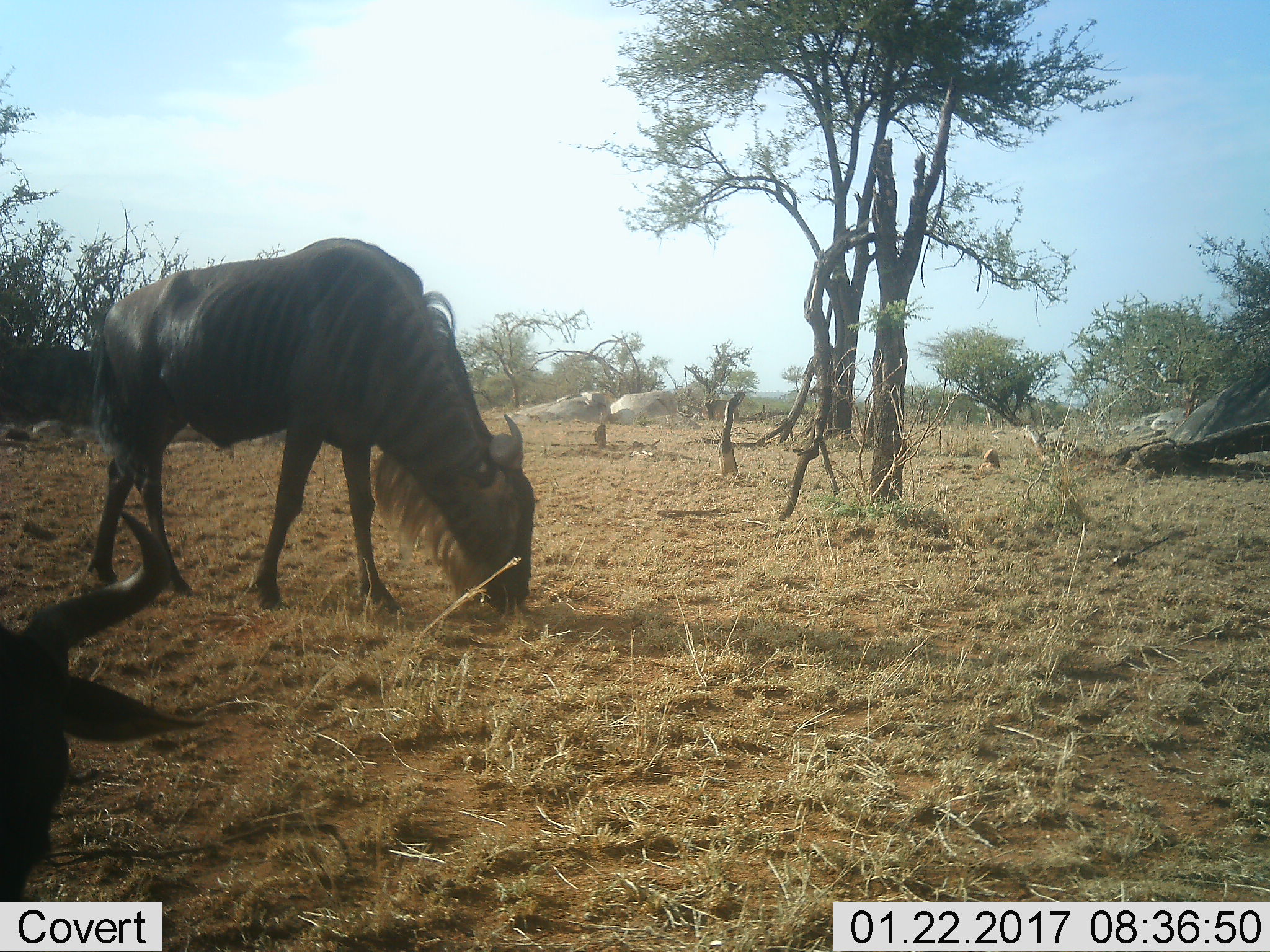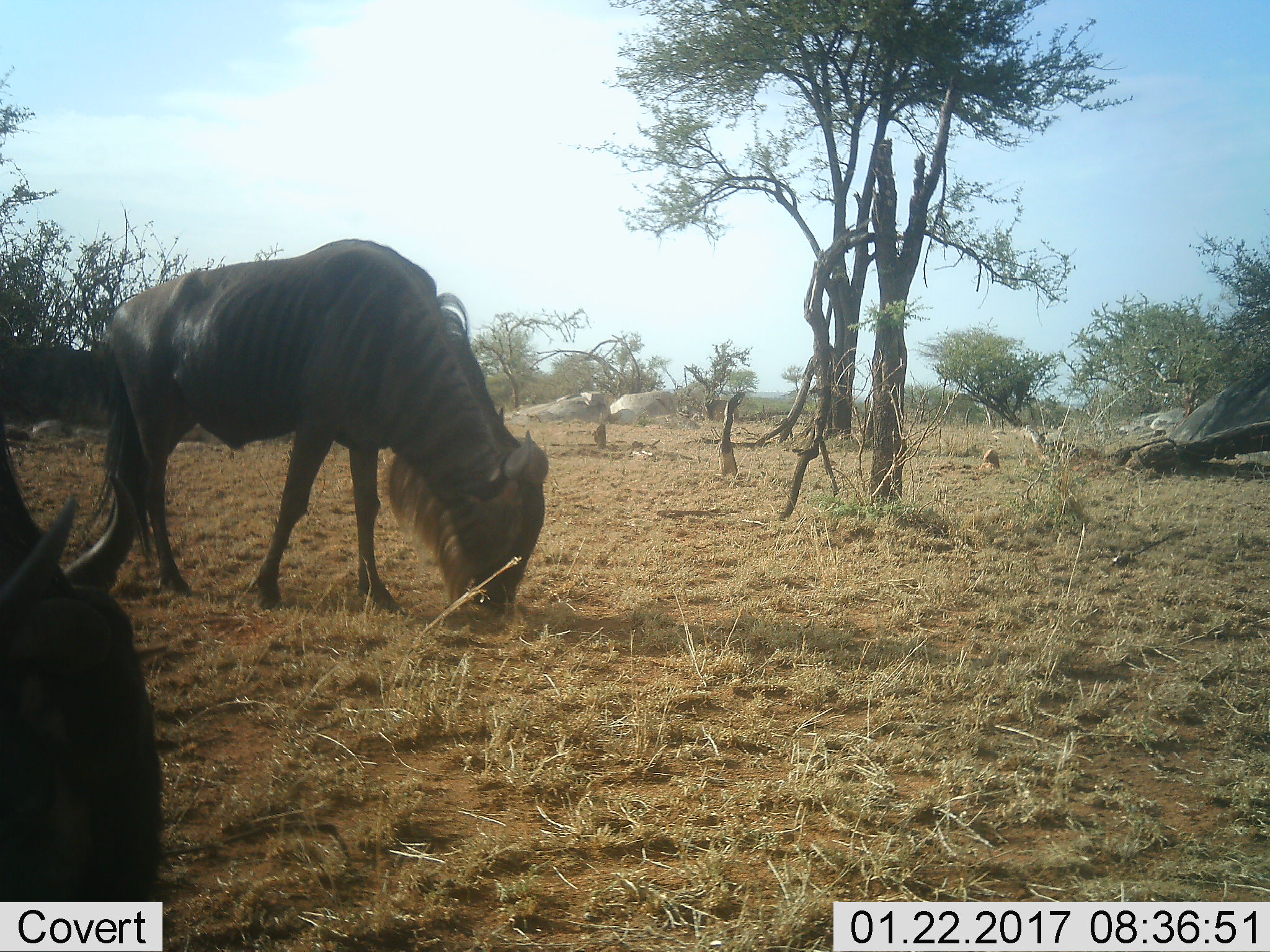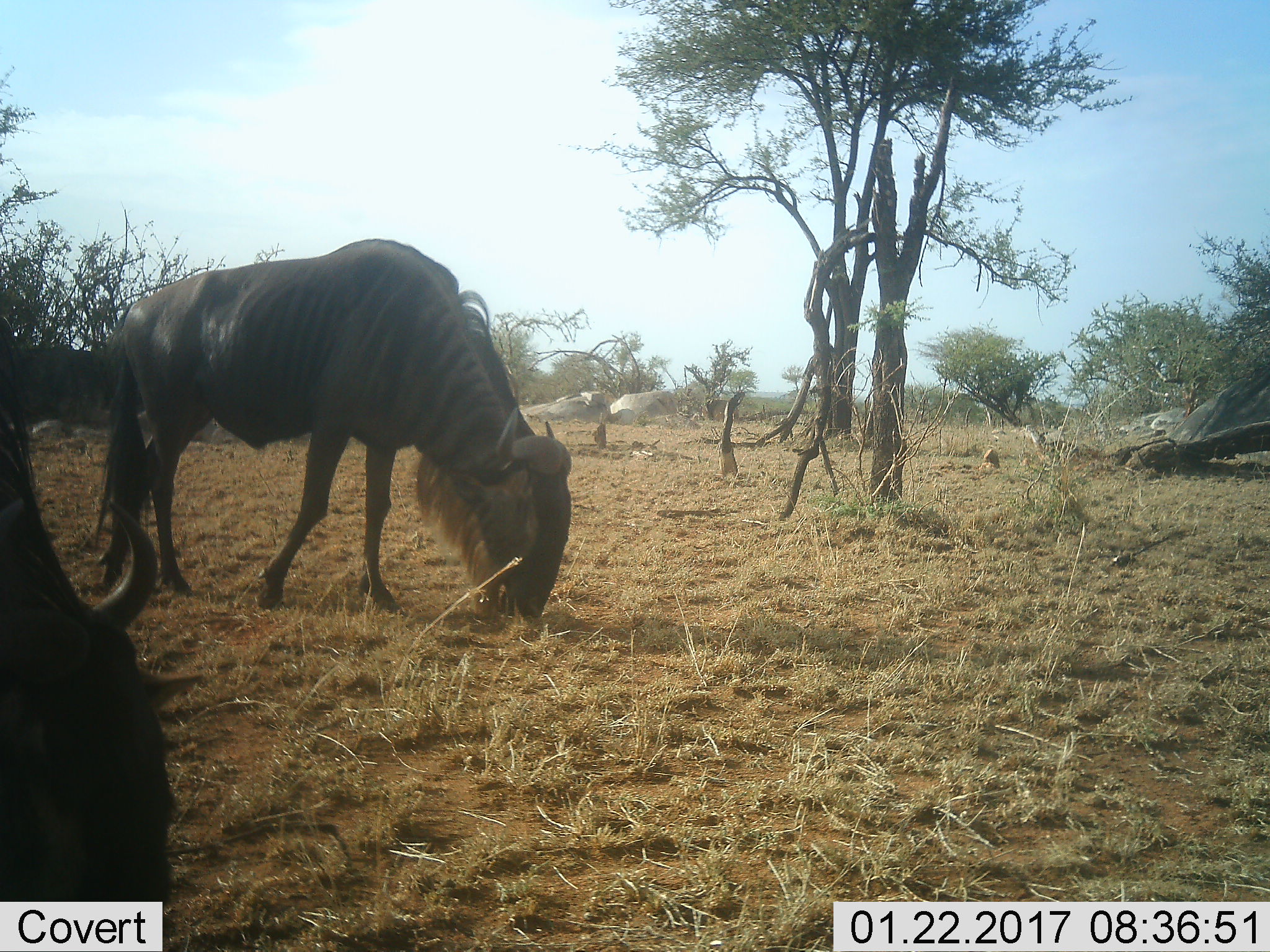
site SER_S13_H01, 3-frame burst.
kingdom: Animalia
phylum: Chordata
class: Mammalia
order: Artiodactyla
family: Bovidae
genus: Connochaetes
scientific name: Connochaetes taurinus taurinus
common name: blue wildebeest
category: wildebeestblue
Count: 2.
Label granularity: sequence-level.